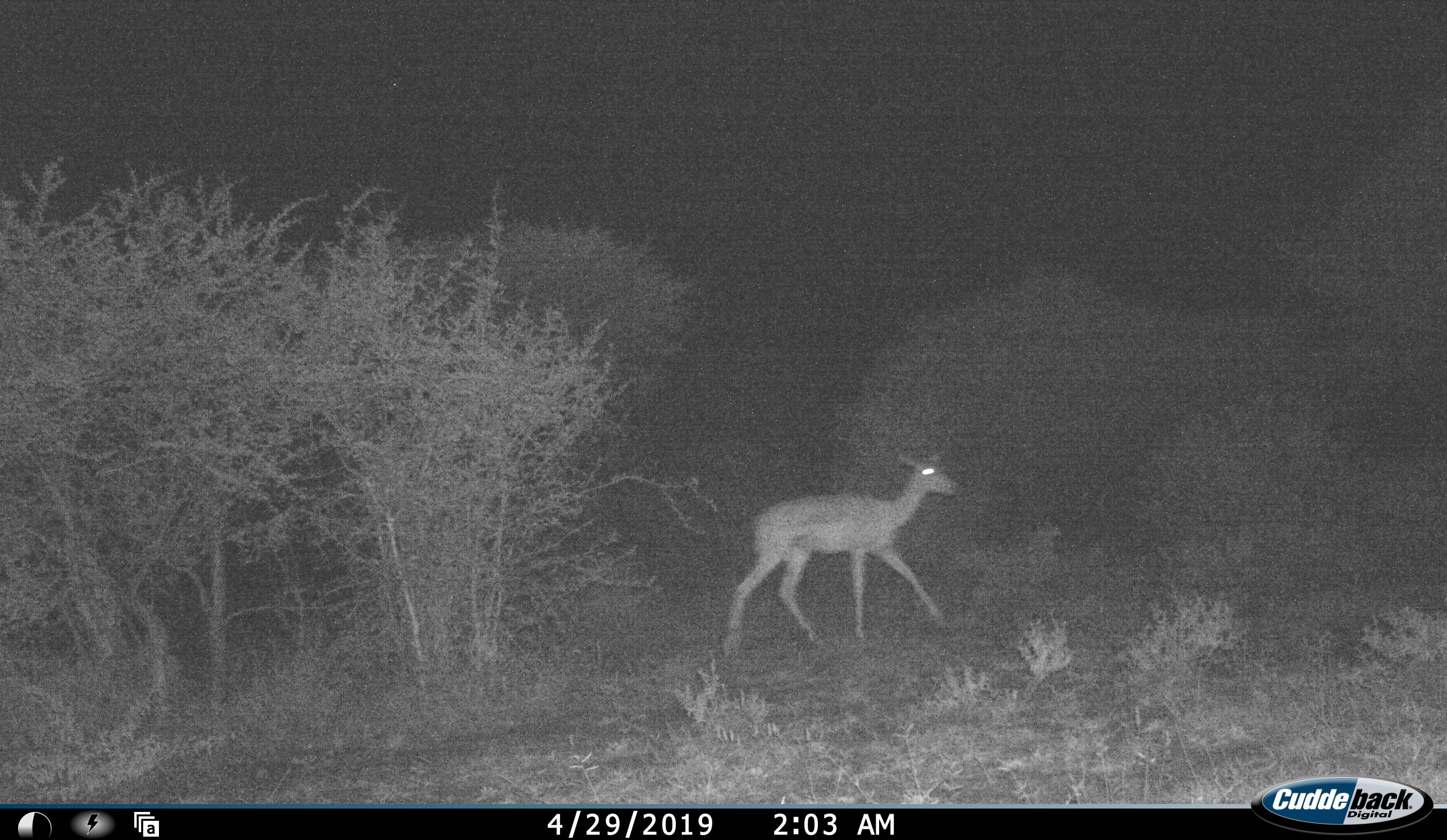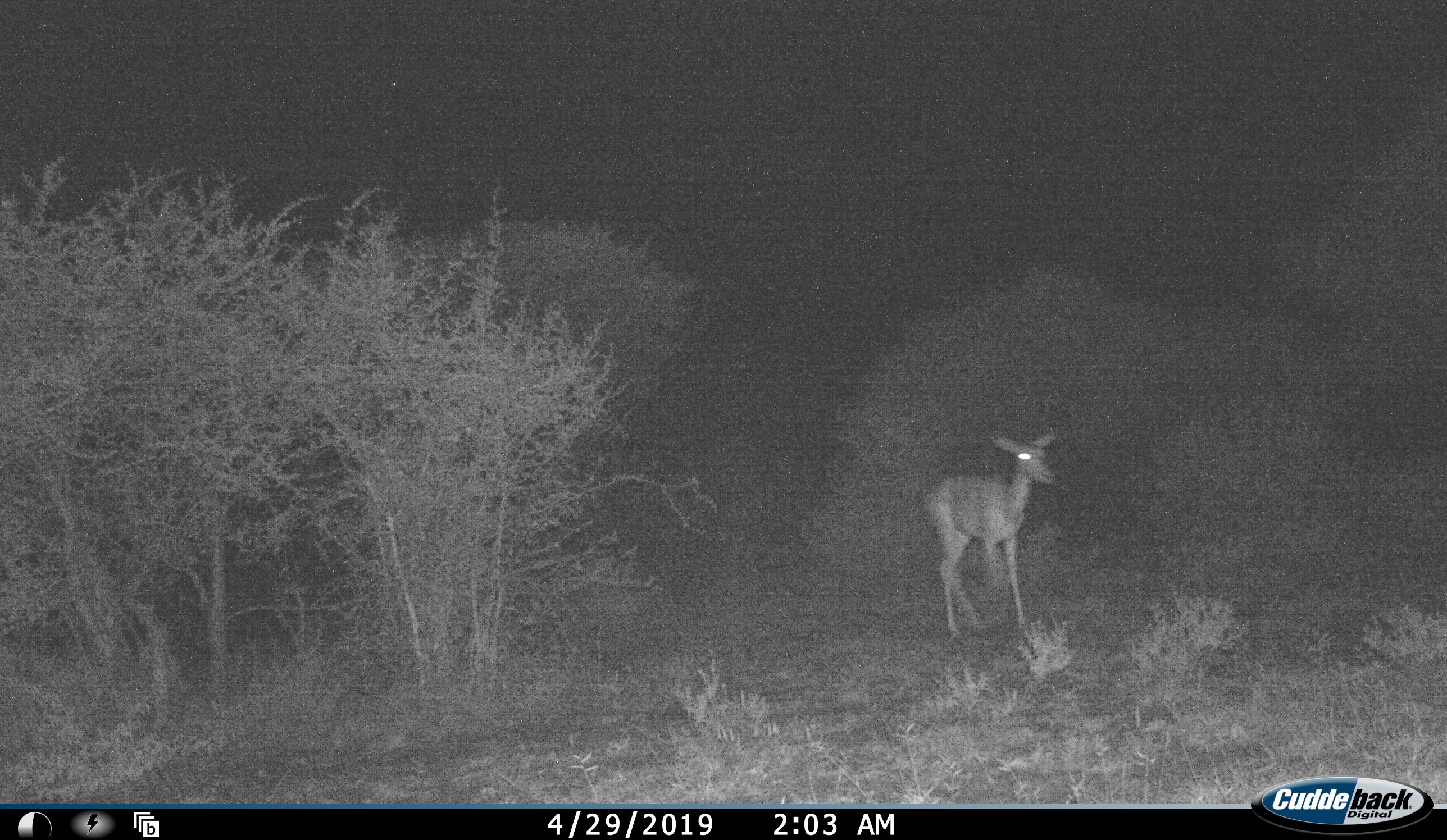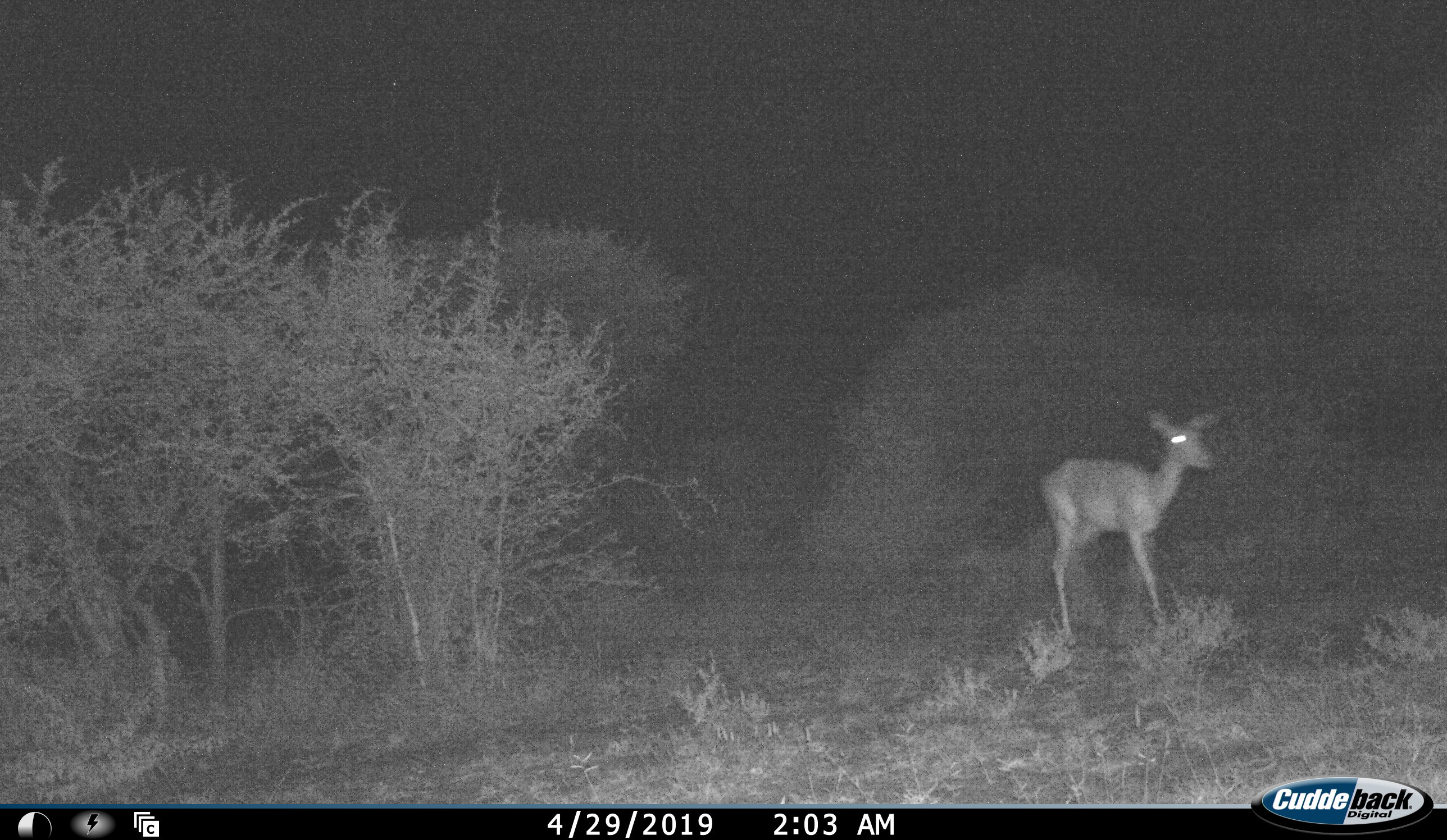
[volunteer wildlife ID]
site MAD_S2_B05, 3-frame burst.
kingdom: Animalia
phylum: Chordata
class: Mammalia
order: Artiodactyla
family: Bovidae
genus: Aepyceros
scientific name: Aepyceros melampus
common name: impala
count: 1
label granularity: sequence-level